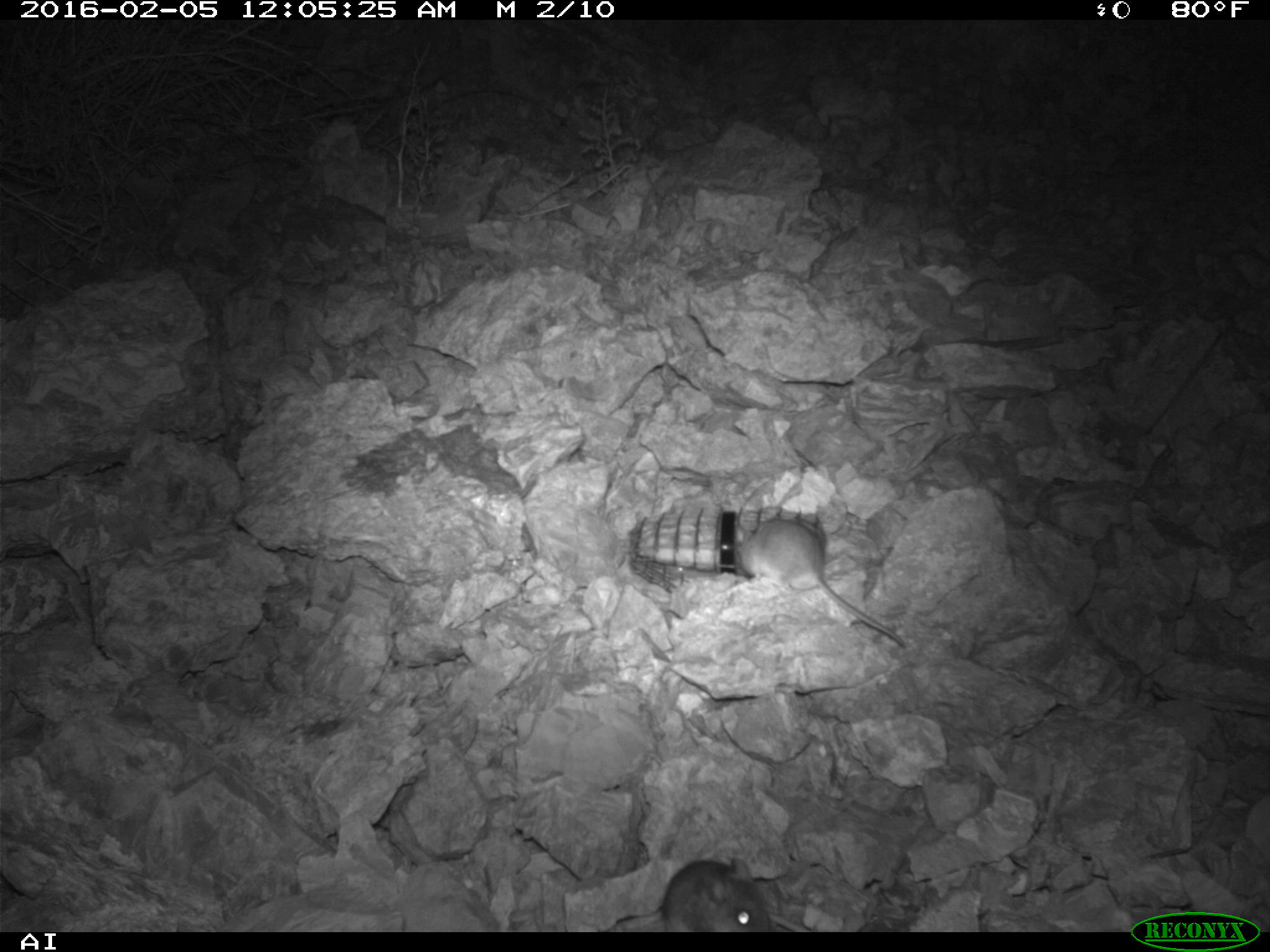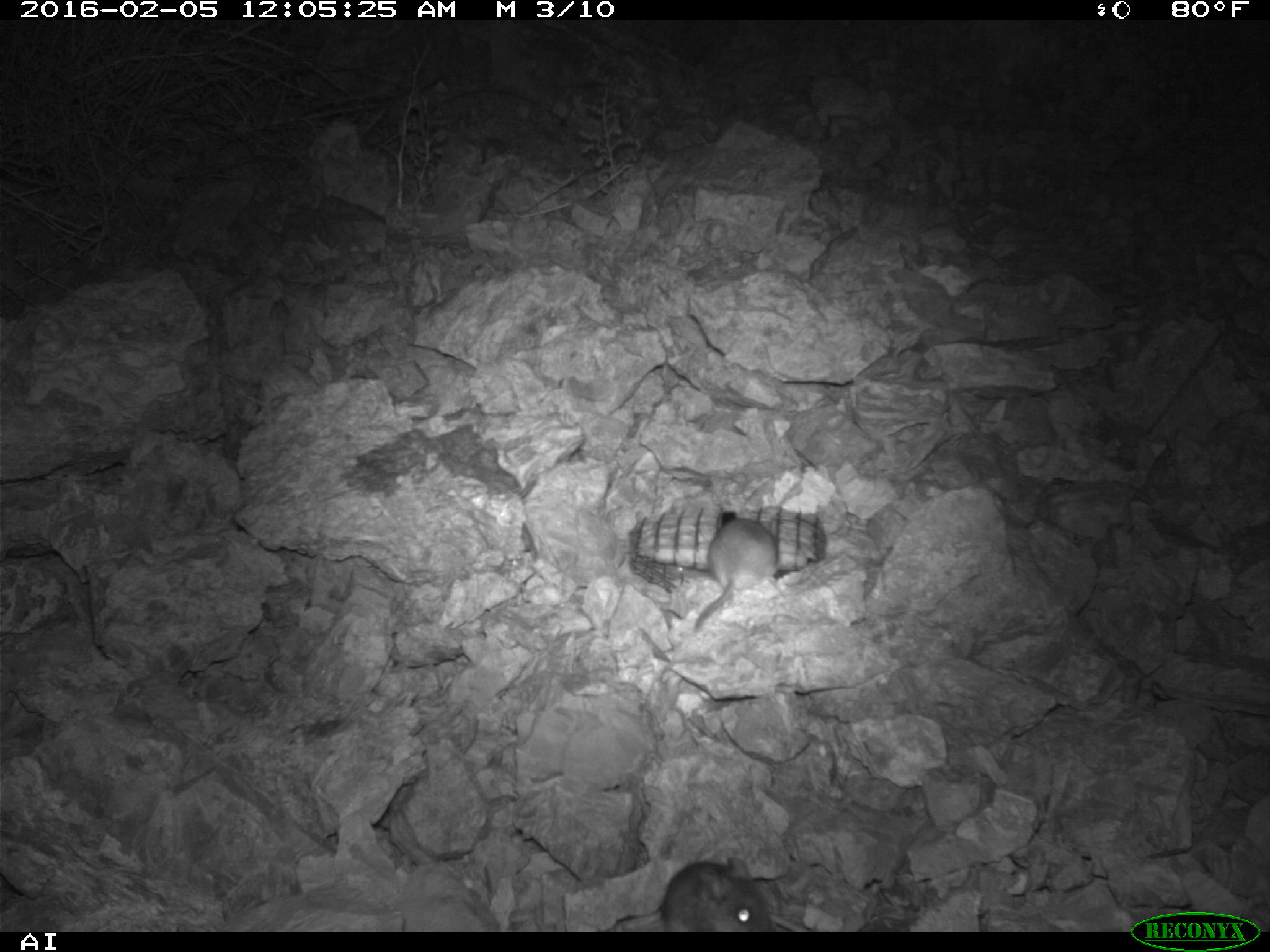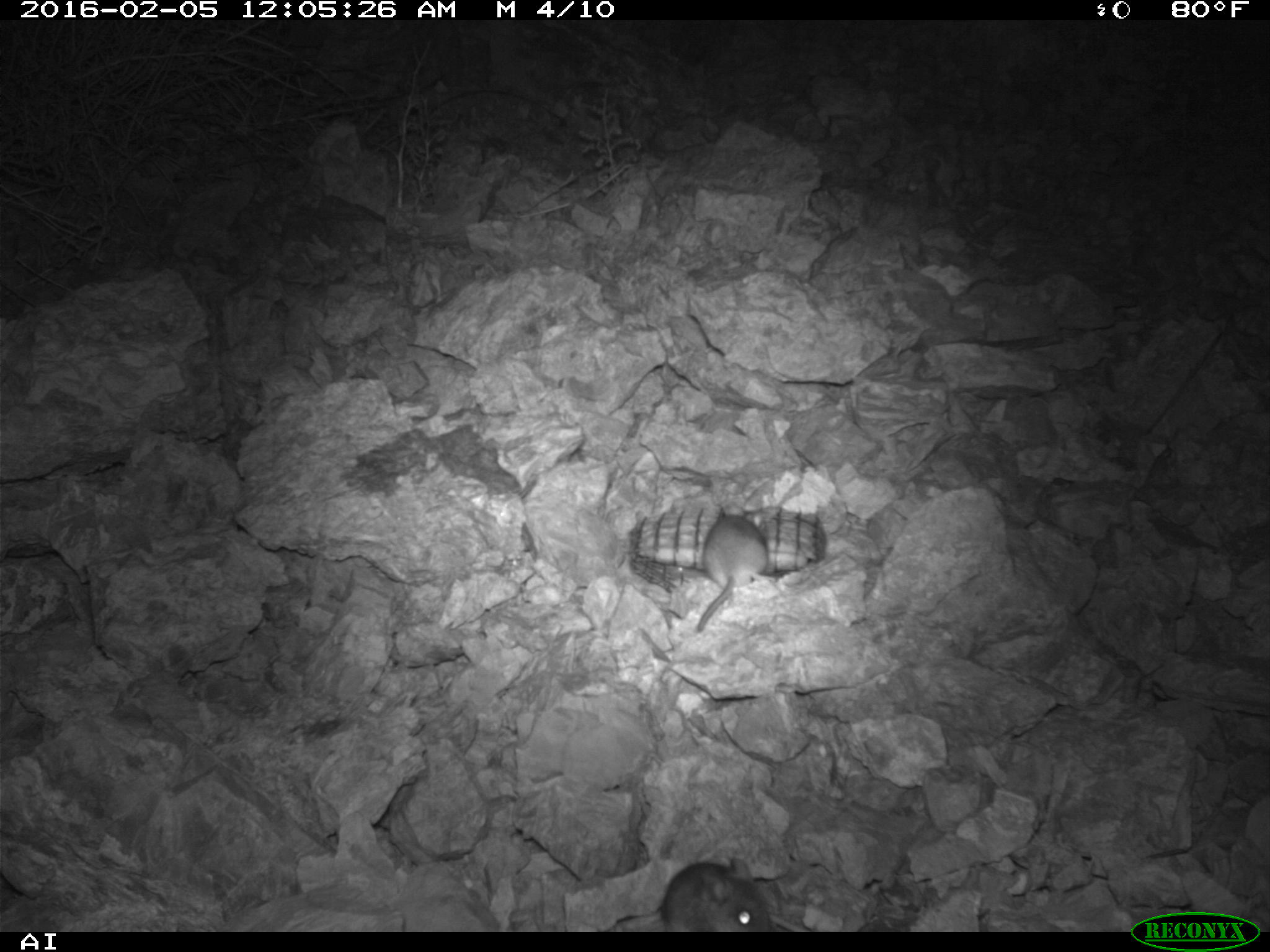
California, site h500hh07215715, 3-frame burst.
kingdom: Animalia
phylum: Chordata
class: Mammalia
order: Rodentia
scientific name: Rodentia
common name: rodent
Rodent (Rodentia).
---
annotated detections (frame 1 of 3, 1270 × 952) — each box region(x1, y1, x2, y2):
rodent: region(732, 519, 904, 648); region(655, 858, 771, 931)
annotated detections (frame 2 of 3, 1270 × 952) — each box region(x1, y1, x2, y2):
rodent: region(694, 517, 778, 633); region(659, 857, 773, 932)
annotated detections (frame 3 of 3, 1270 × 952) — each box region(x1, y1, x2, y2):
rodent: region(615, 856, 773, 932); region(696, 502, 767, 632)